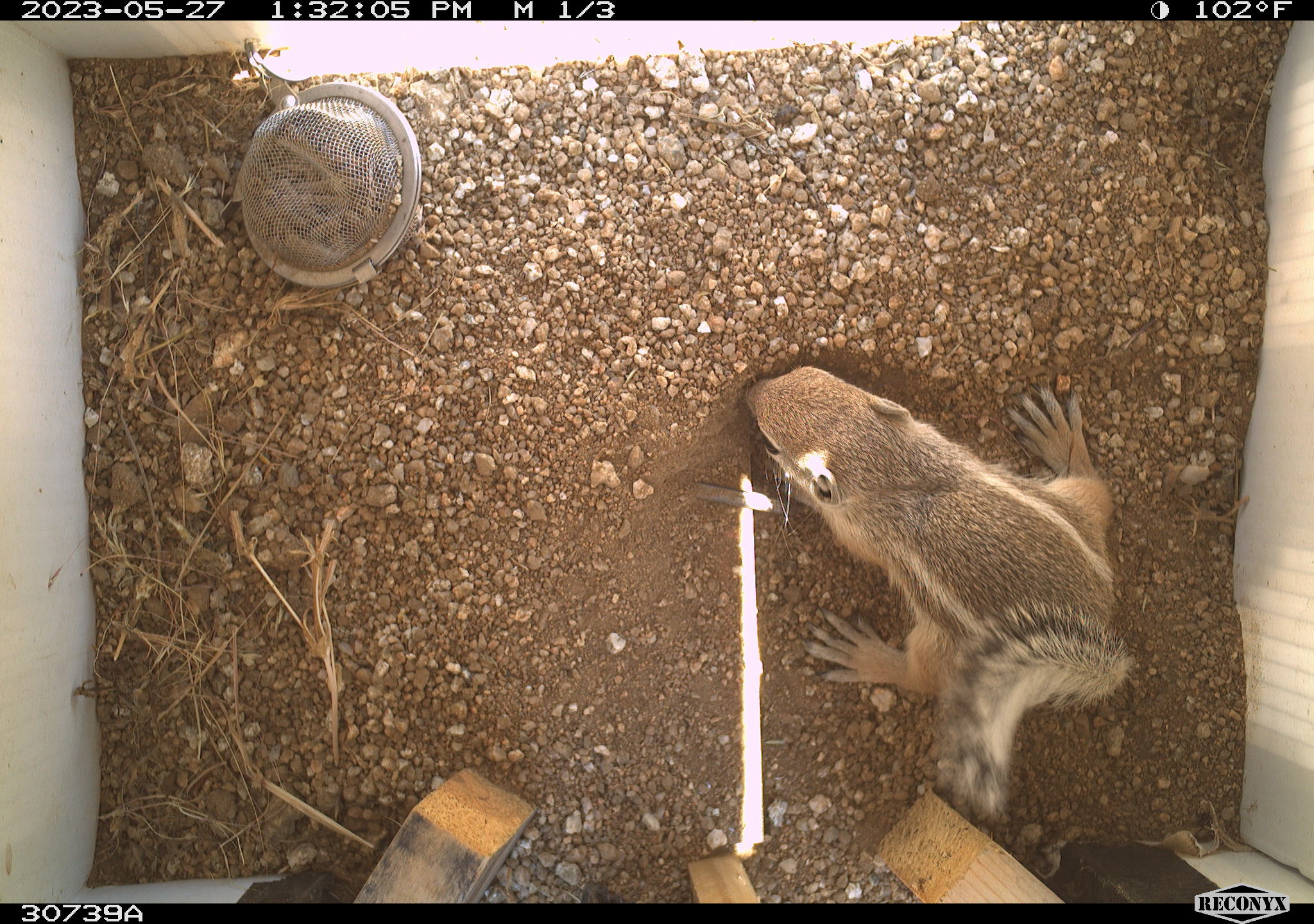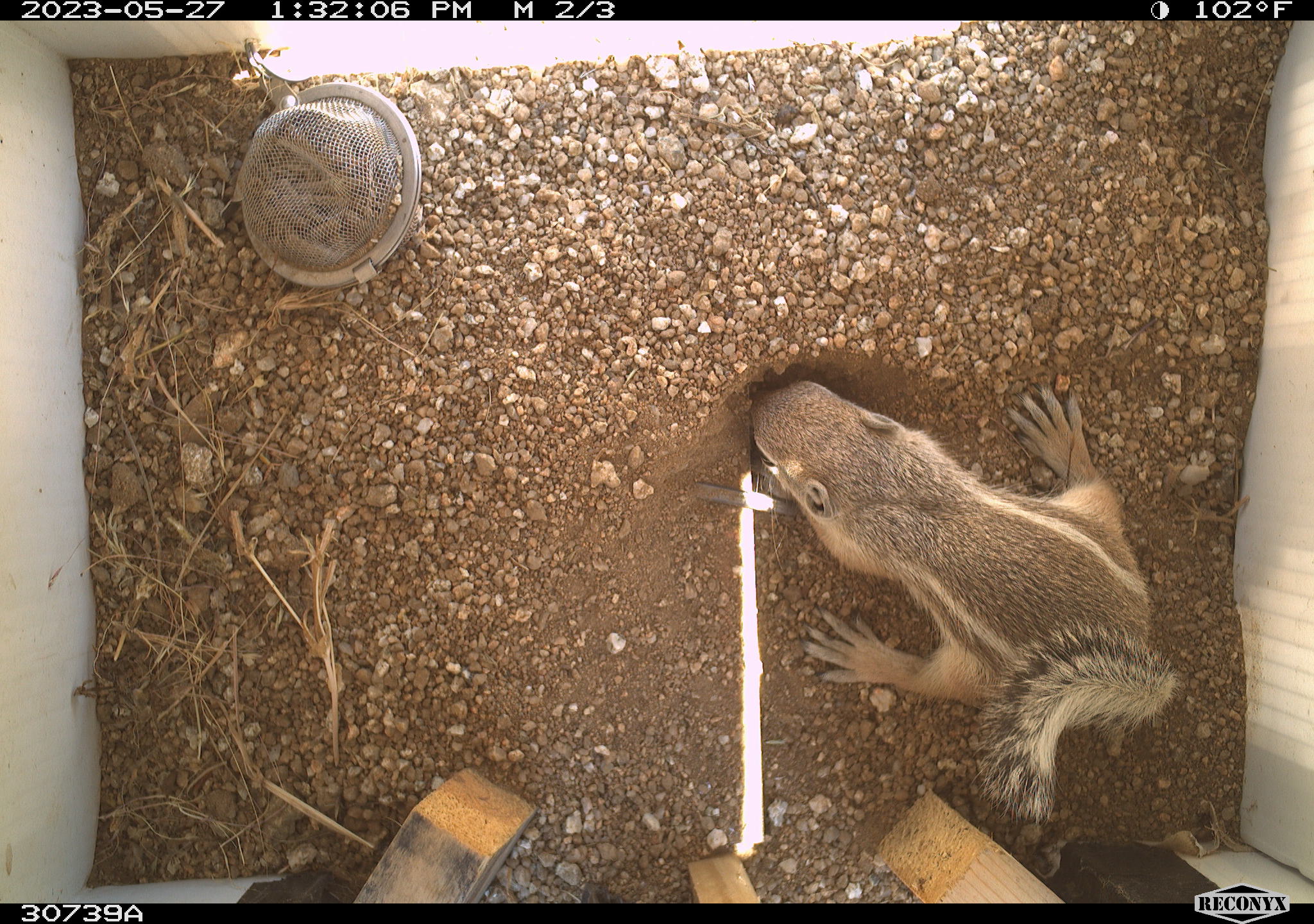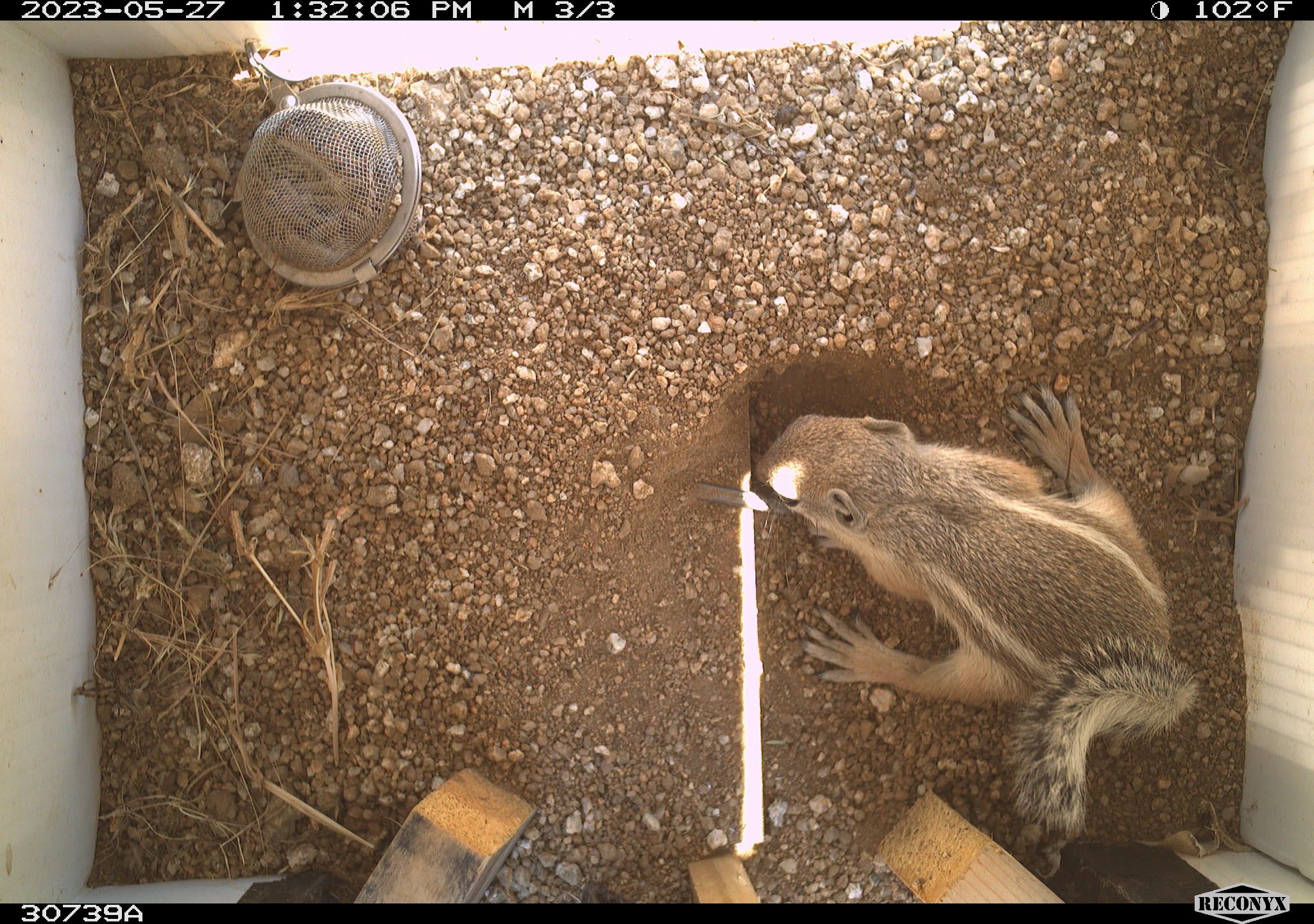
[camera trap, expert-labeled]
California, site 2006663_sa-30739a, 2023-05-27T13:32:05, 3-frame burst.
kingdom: Animalia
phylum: Chordata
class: Mammalia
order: Rodentia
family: Sciuridae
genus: Ammospermophilus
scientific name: Ammospermophilus leucurus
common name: white-tailed antelope squirrel